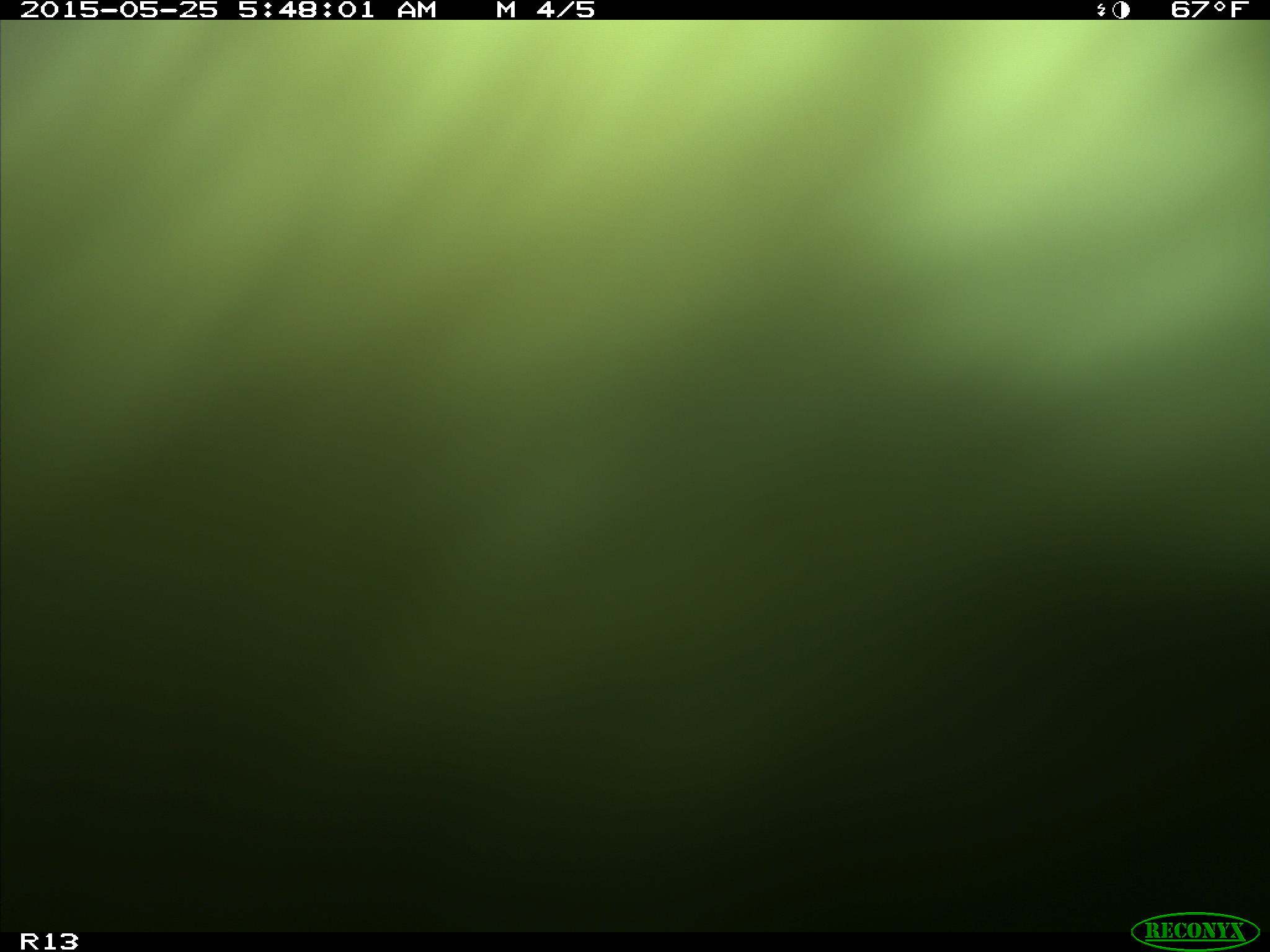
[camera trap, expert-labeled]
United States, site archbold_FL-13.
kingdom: Animalia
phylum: Chordata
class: Mammalia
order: Artiodactyla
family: Bovidae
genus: Bos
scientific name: Bos taurus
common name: domestic cow